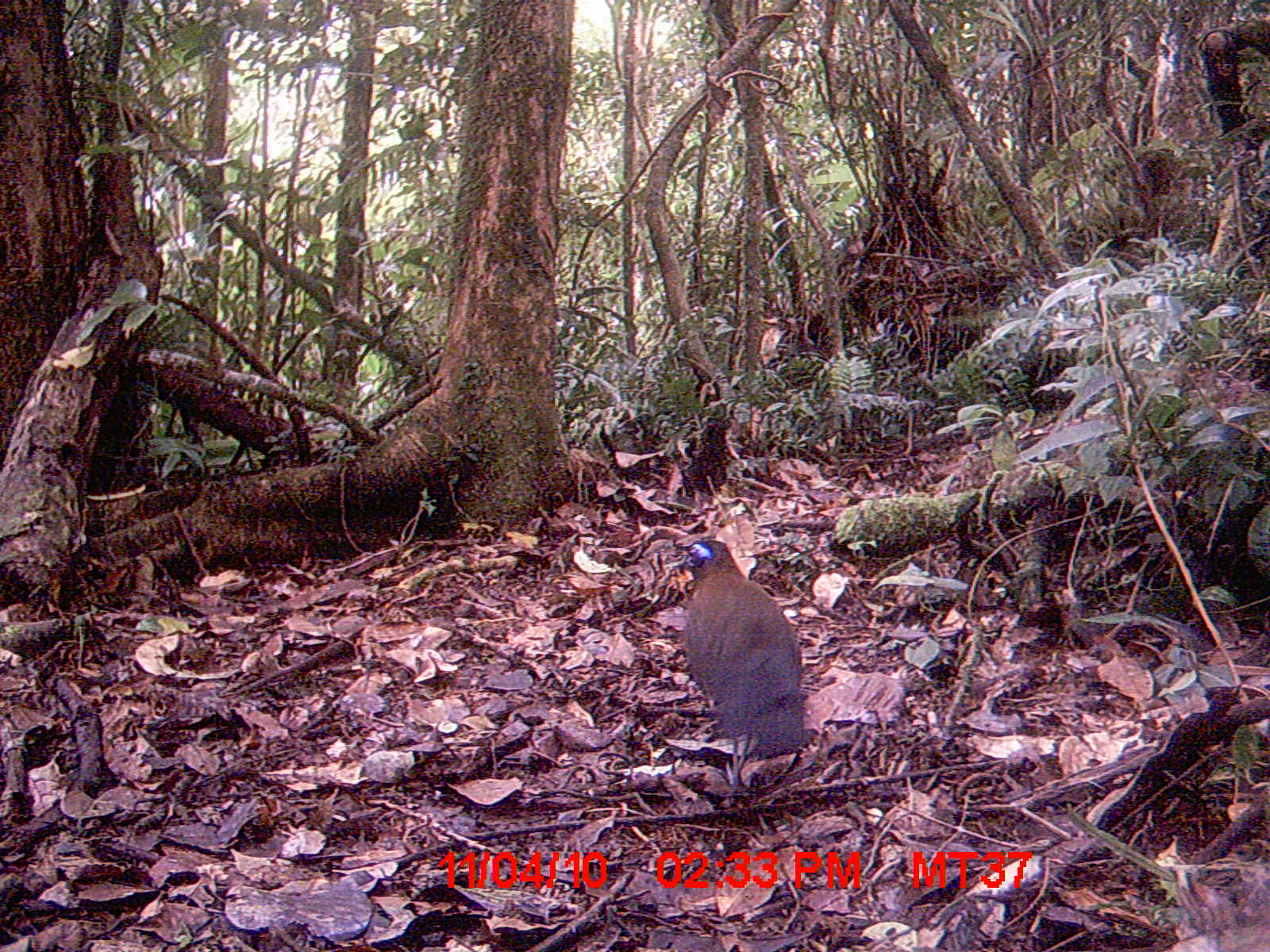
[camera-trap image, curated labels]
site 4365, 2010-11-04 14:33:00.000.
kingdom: Animalia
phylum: Chordata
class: Aves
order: Cuculiformes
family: Cuculidae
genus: Coua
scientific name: Coua serriana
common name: red-breasted coua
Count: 1.